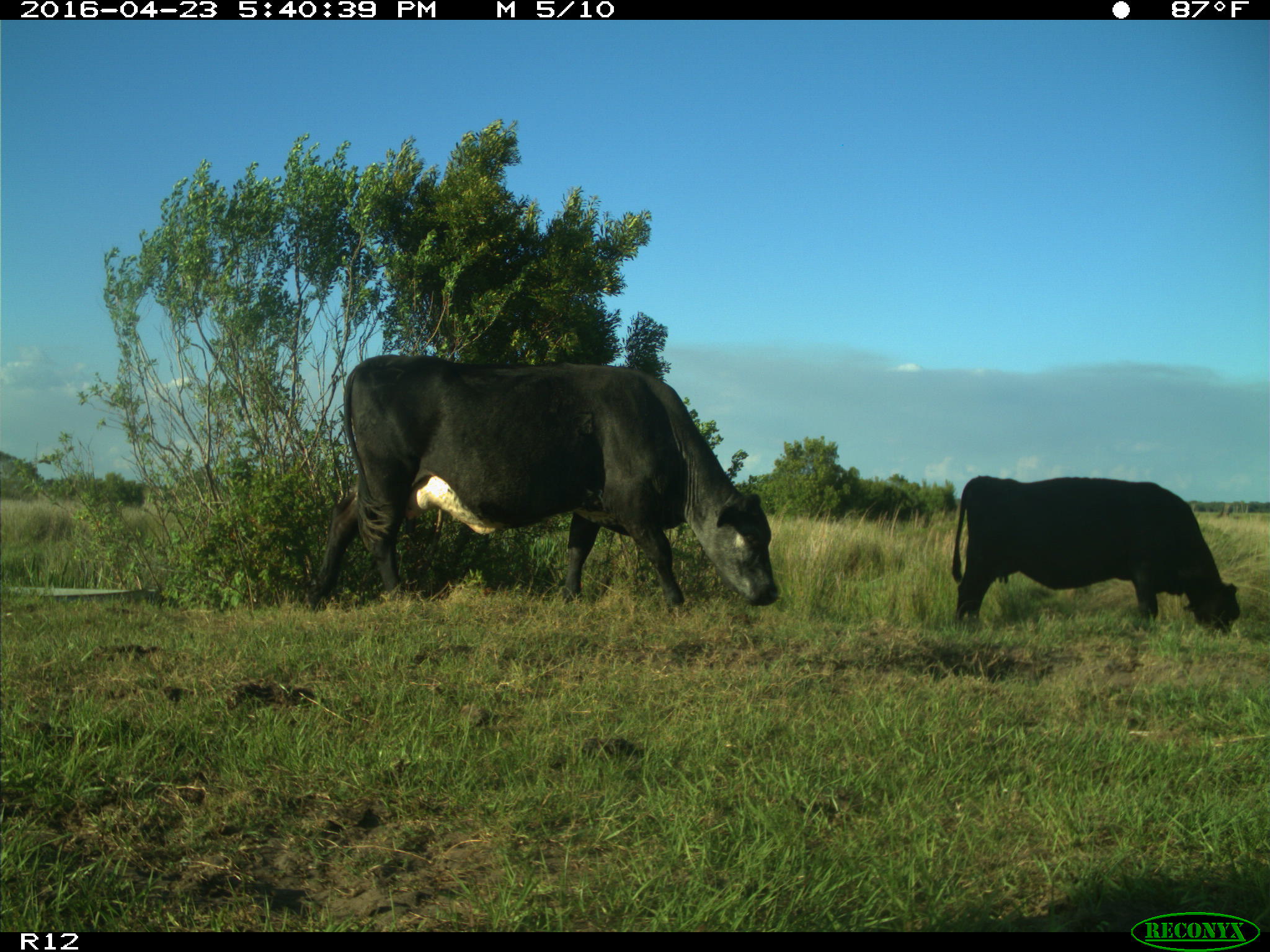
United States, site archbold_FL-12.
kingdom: Animalia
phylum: Chordata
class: Mammalia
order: Artiodactyla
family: Bovidae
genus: Bos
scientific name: Bos taurus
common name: domestic cow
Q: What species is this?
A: Bos taurus (domestic cow).